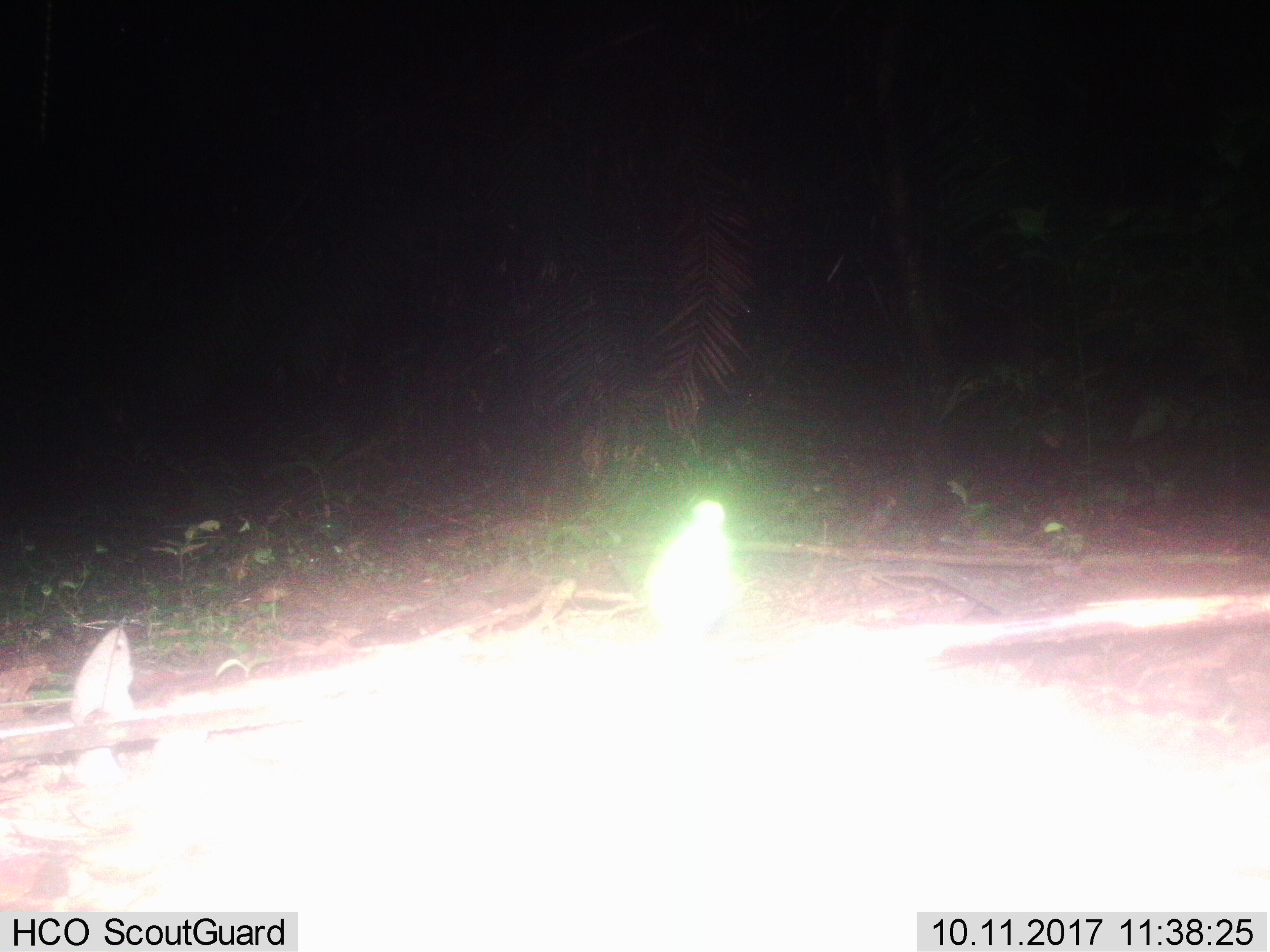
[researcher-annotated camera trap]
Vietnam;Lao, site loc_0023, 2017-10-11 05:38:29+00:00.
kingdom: Animalia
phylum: Chordata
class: Aves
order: Passeriformes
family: Pittidae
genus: Hydrornis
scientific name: Hydrornis elliotii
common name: bar-bellied pitta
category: bar bellied pitta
Bar bellied pitta (bar-bellied pitta) (Hydrornis elliotii). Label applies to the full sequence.